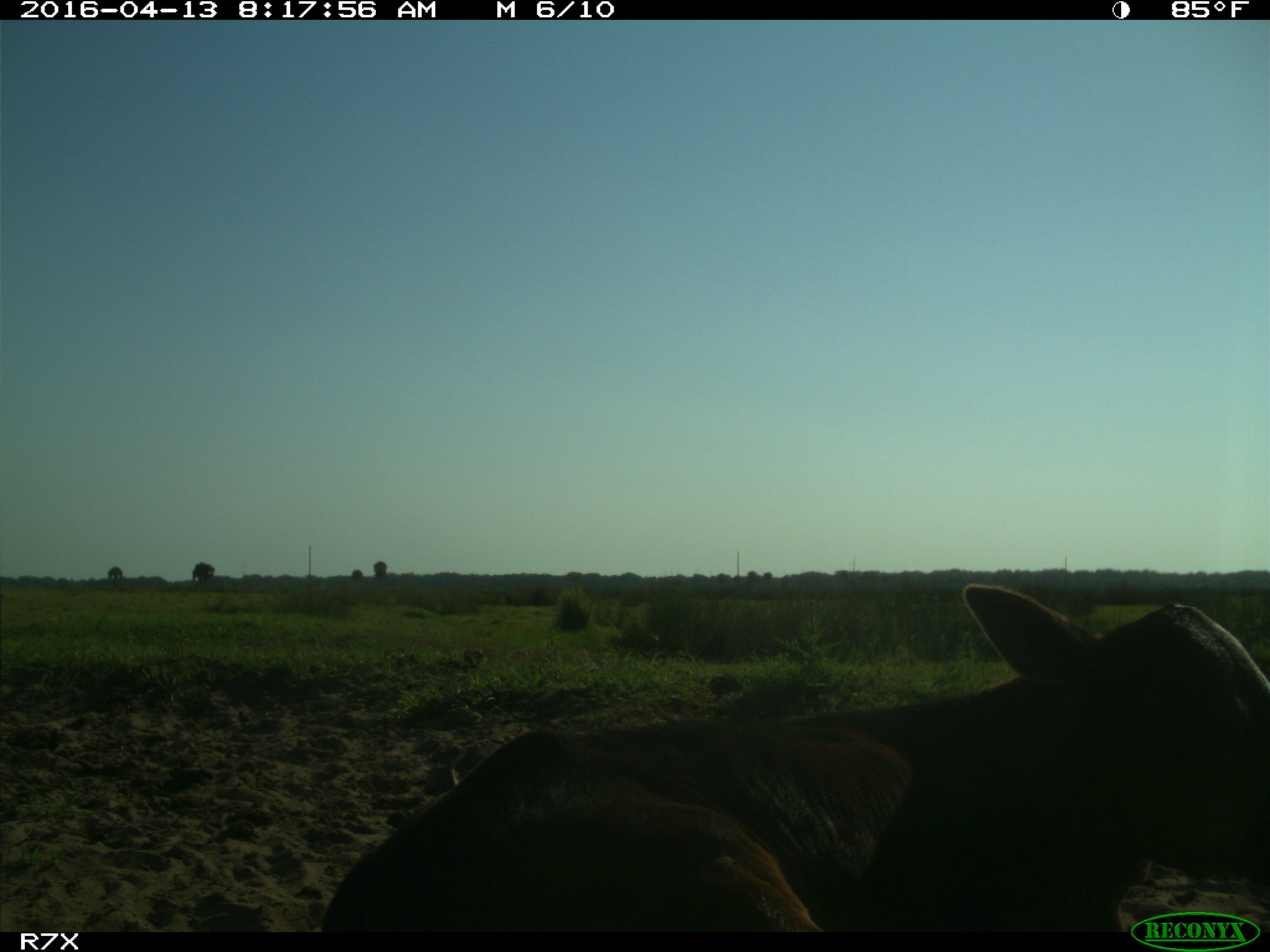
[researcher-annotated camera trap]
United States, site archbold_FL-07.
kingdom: Animalia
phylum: Chordata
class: Mammalia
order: Artiodactyla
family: Bovidae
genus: Bos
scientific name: Bos taurus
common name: domestic cow